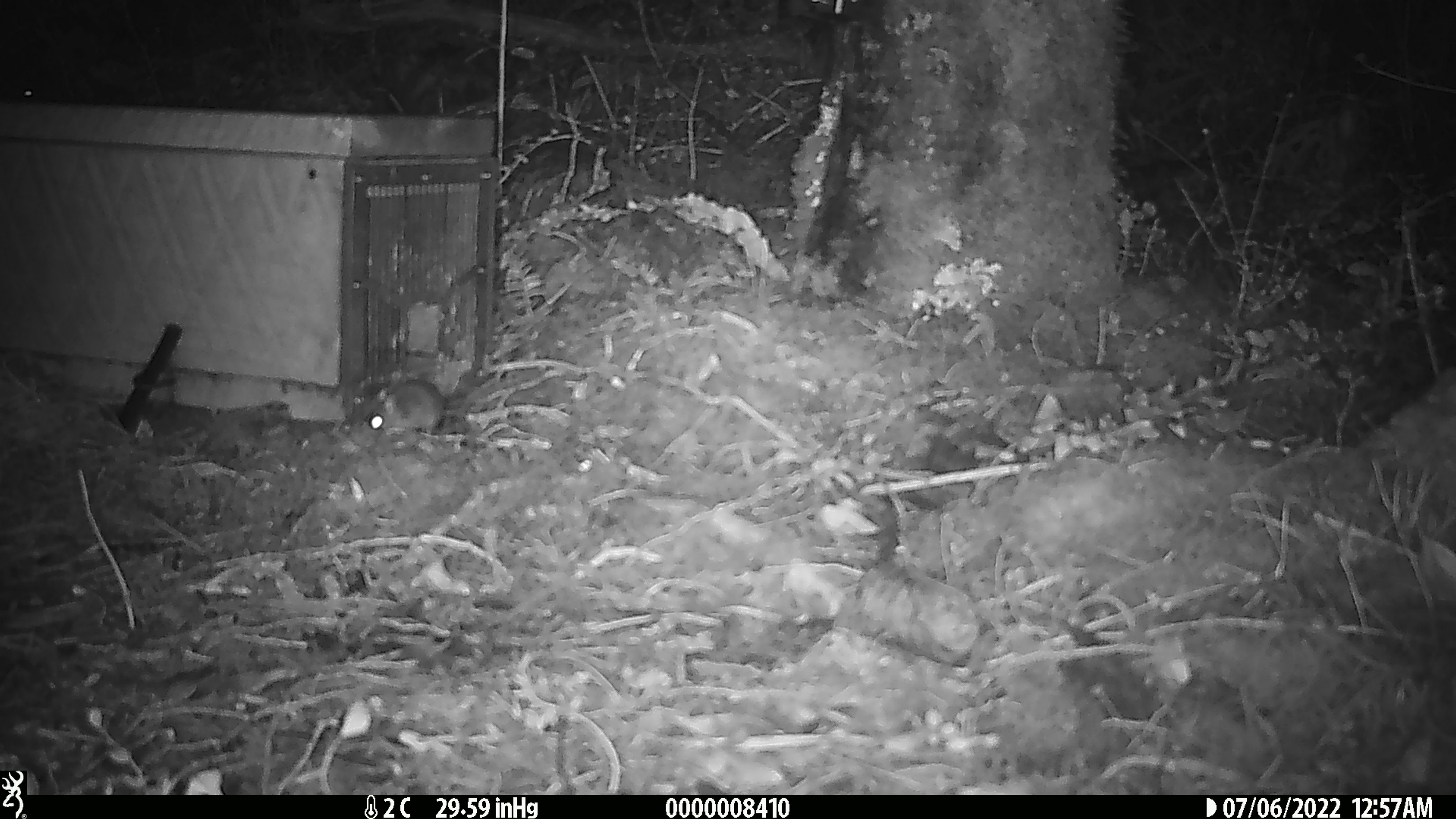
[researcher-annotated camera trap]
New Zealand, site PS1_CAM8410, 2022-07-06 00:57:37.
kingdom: Animalia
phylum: Chordata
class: Mammalia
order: Rodentia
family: Muridae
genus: Mus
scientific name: Mus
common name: mouse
Mouse (Mus).